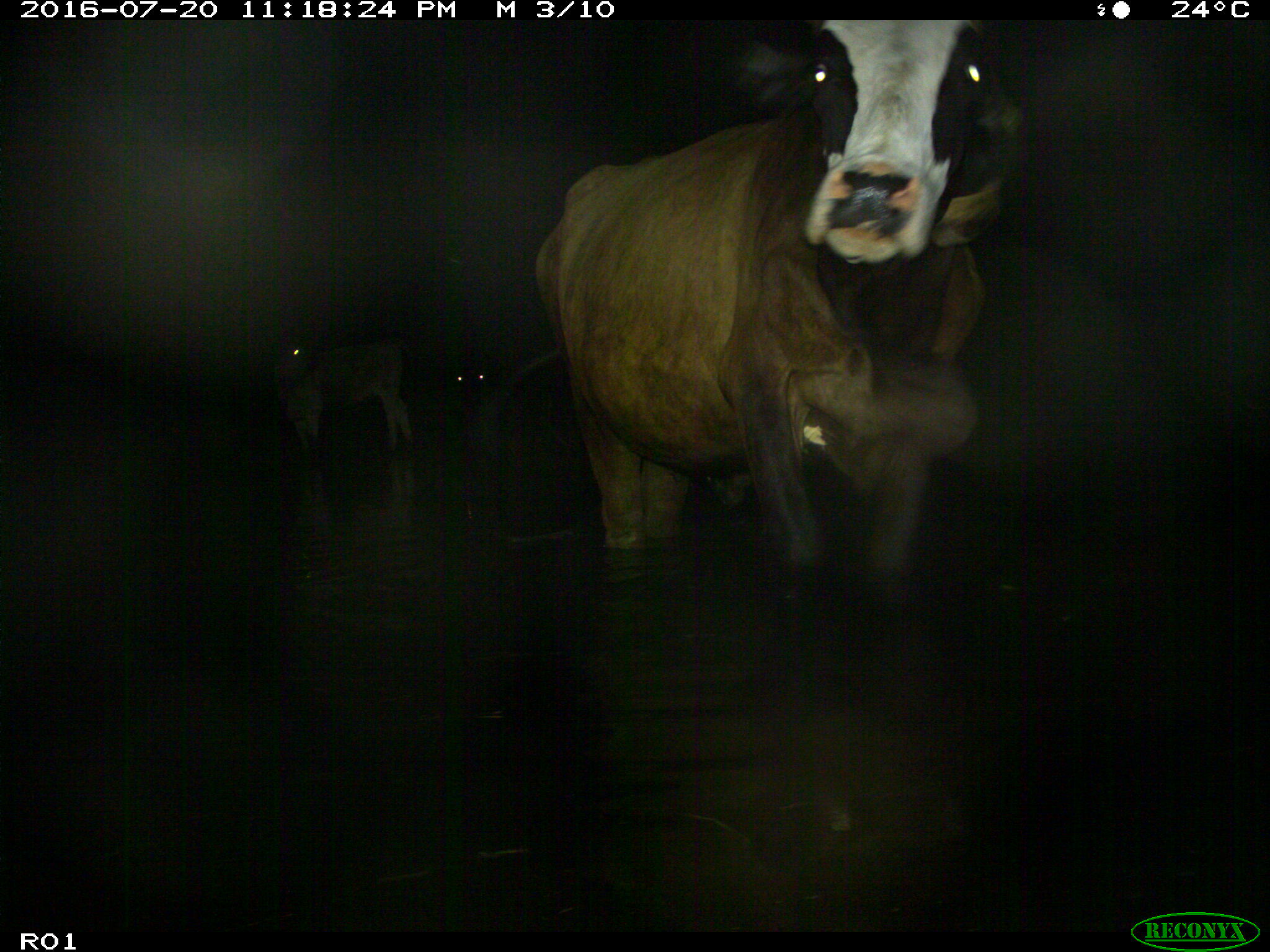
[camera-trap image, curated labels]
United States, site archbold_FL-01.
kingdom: Animalia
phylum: Chordata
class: Mammalia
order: Artiodactyla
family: Bovidae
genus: Bos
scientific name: Bos taurus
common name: domestic cow